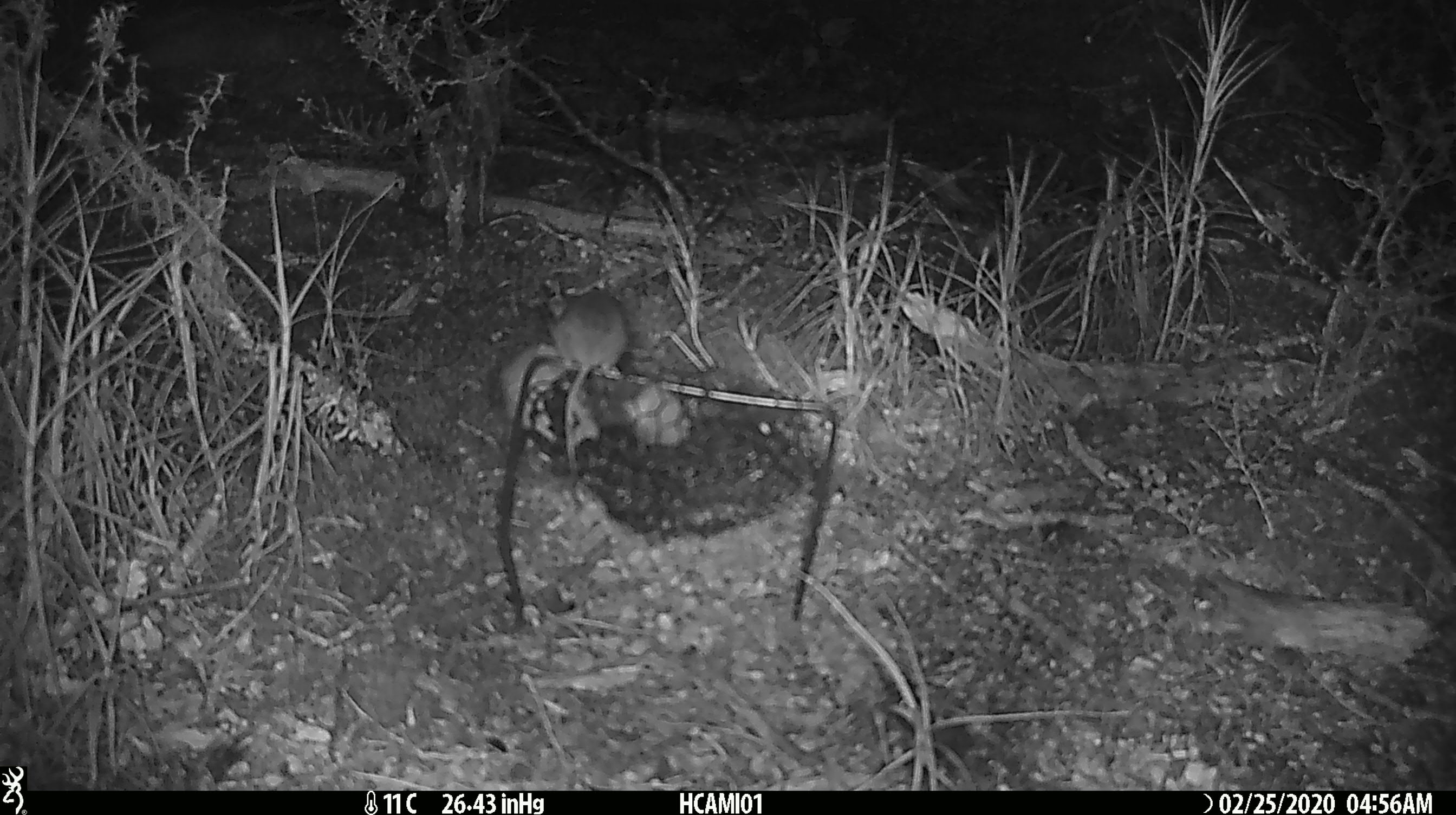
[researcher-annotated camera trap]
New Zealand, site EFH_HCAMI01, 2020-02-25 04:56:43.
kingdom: Animalia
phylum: Chordata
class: Mammalia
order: Rodentia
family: Muridae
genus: Mus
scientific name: Mus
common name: mouse